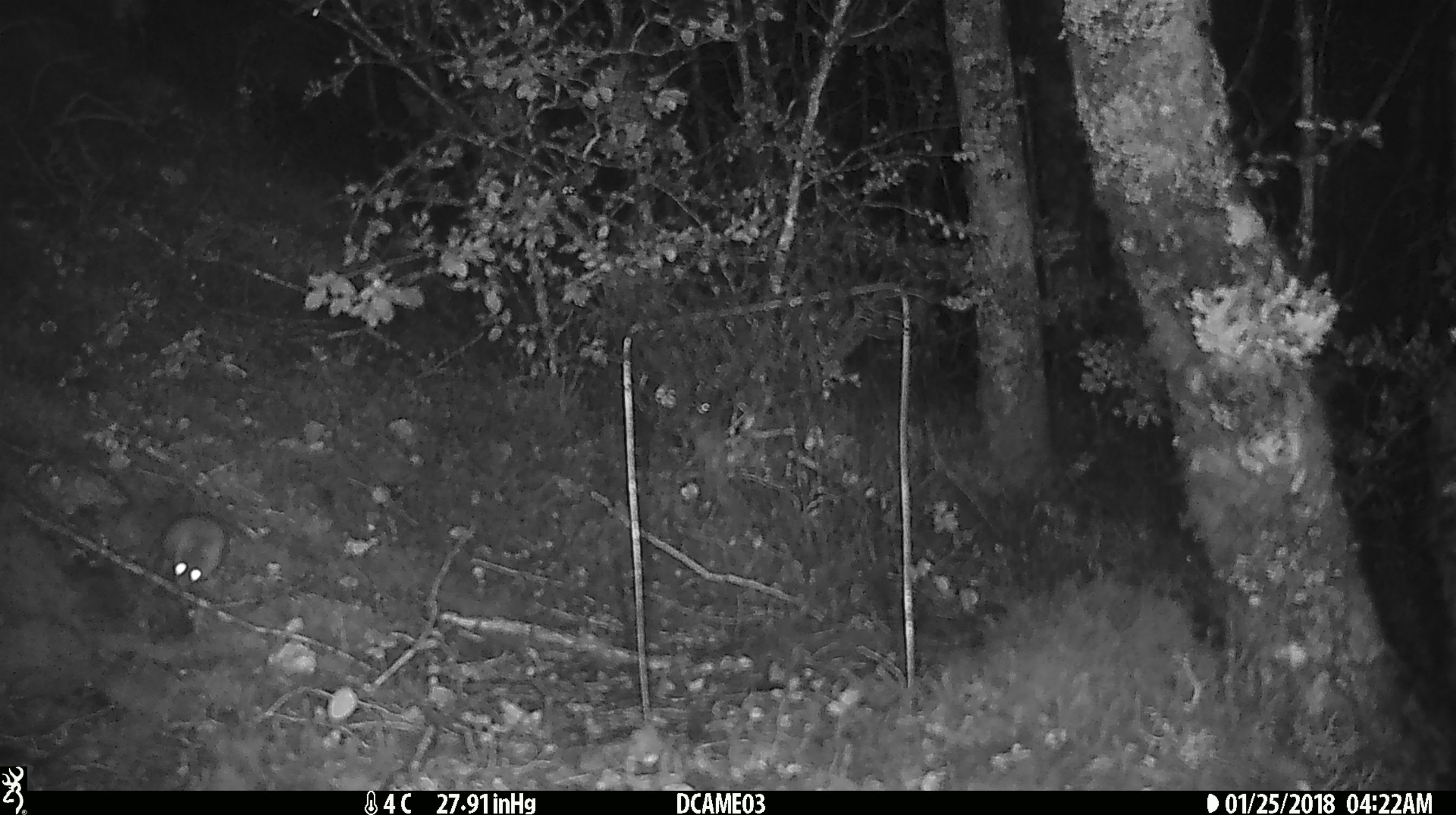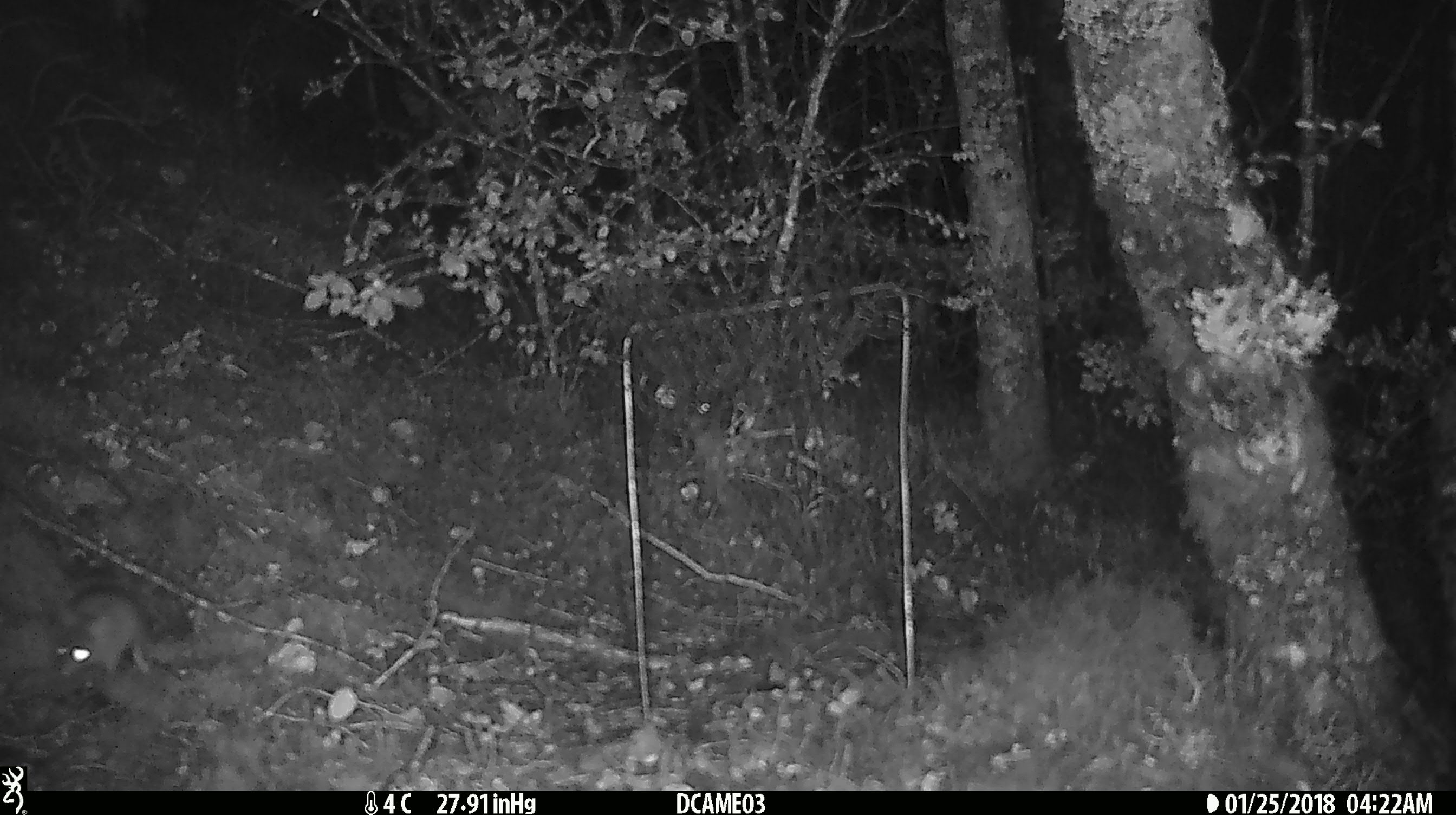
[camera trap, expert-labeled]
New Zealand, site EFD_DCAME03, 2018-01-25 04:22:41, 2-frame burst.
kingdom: Animalia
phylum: Chordata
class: Mammalia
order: Rodentia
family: Muridae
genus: Mus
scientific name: Mus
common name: mouse